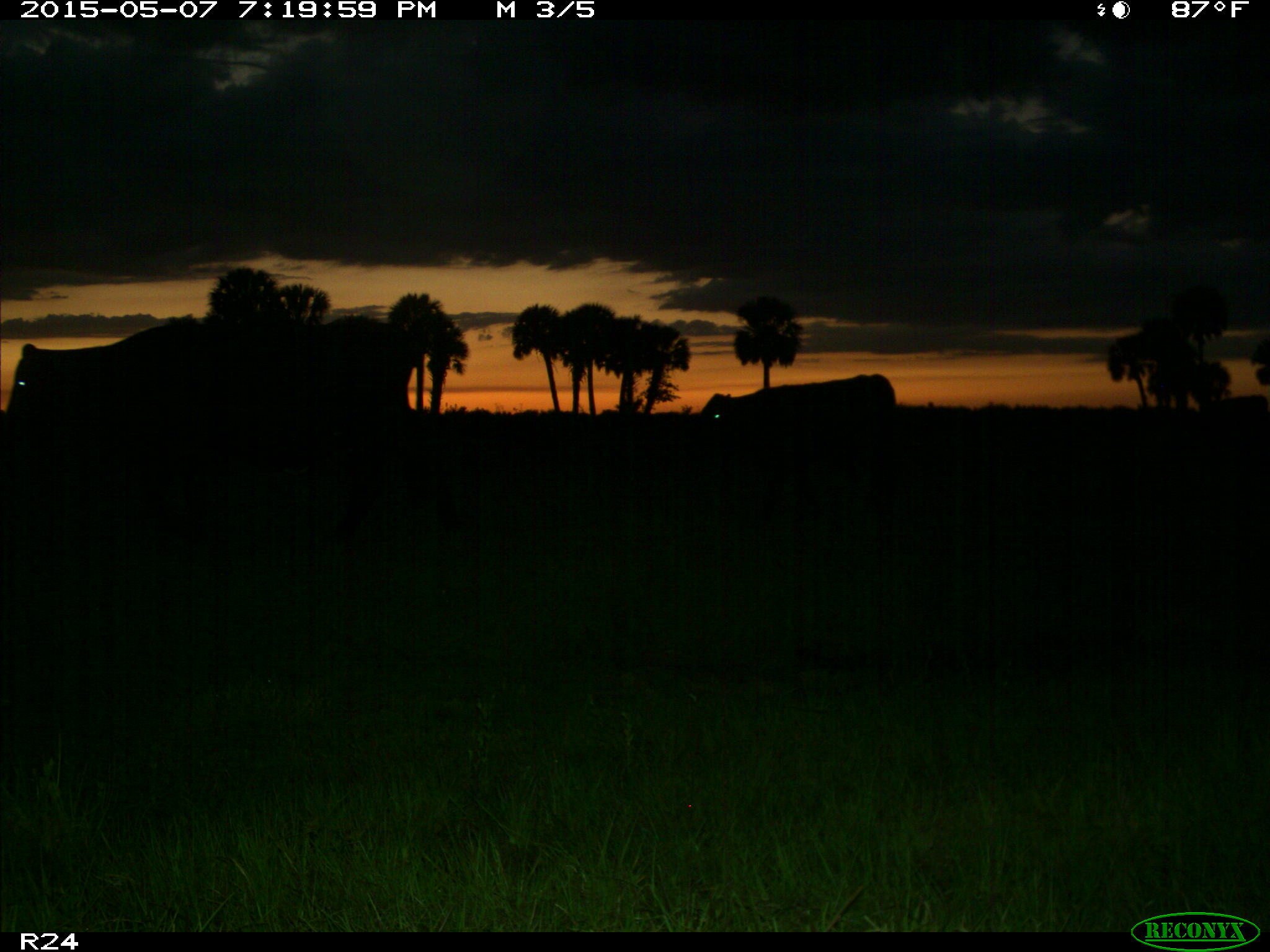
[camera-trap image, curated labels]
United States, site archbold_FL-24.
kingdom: Animalia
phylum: Chordata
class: Mammalia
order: Artiodactyla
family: Bovidae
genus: Bos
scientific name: Bos taurus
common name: domestic cow